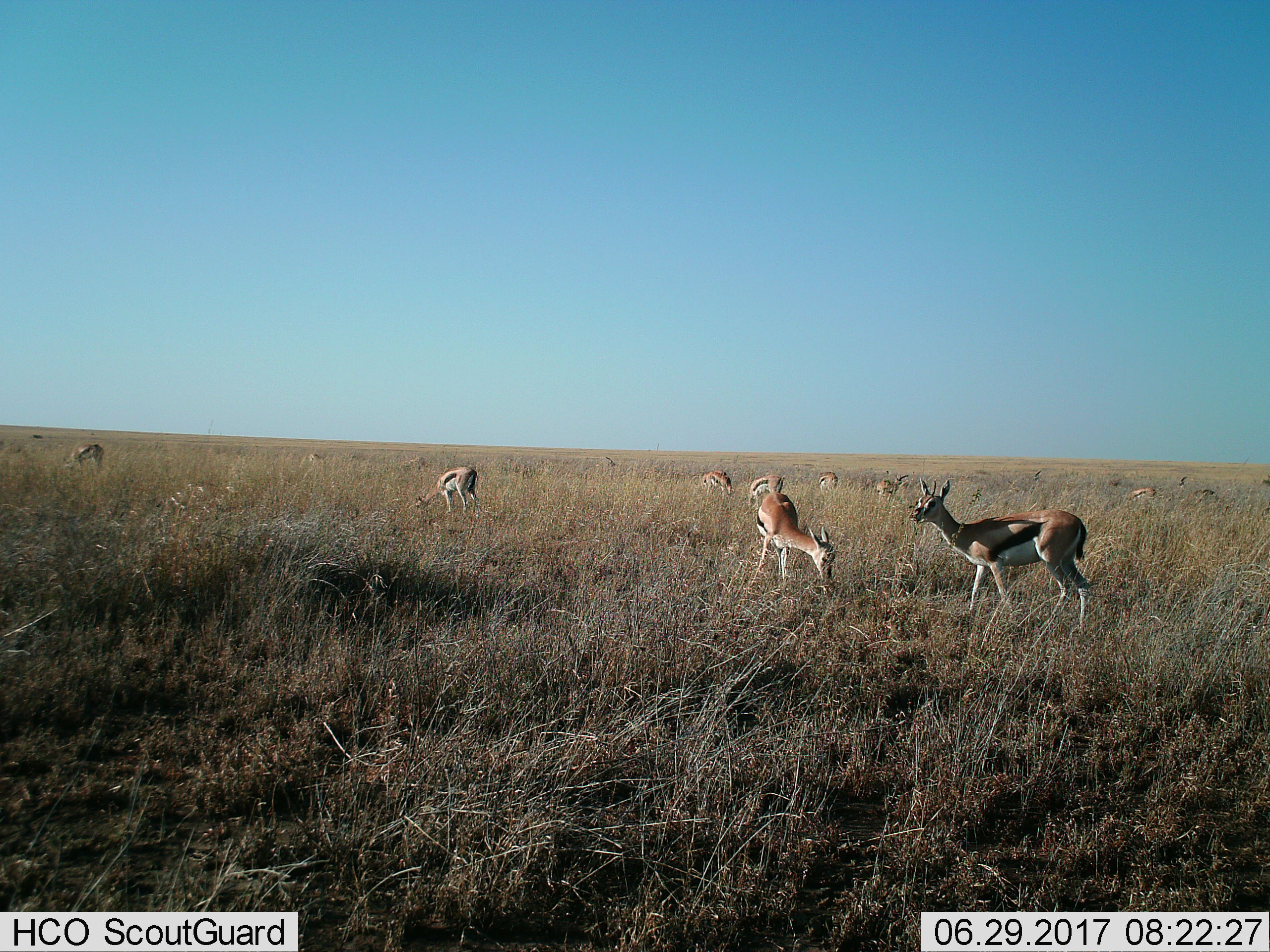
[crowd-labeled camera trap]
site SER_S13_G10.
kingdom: Animalia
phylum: Chordata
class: Mammalia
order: Artiodactyla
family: Bovidae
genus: Eudorcas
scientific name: Eudorcas thomsonii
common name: thomson's gazelle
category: gazellethomsons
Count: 11-50.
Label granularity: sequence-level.